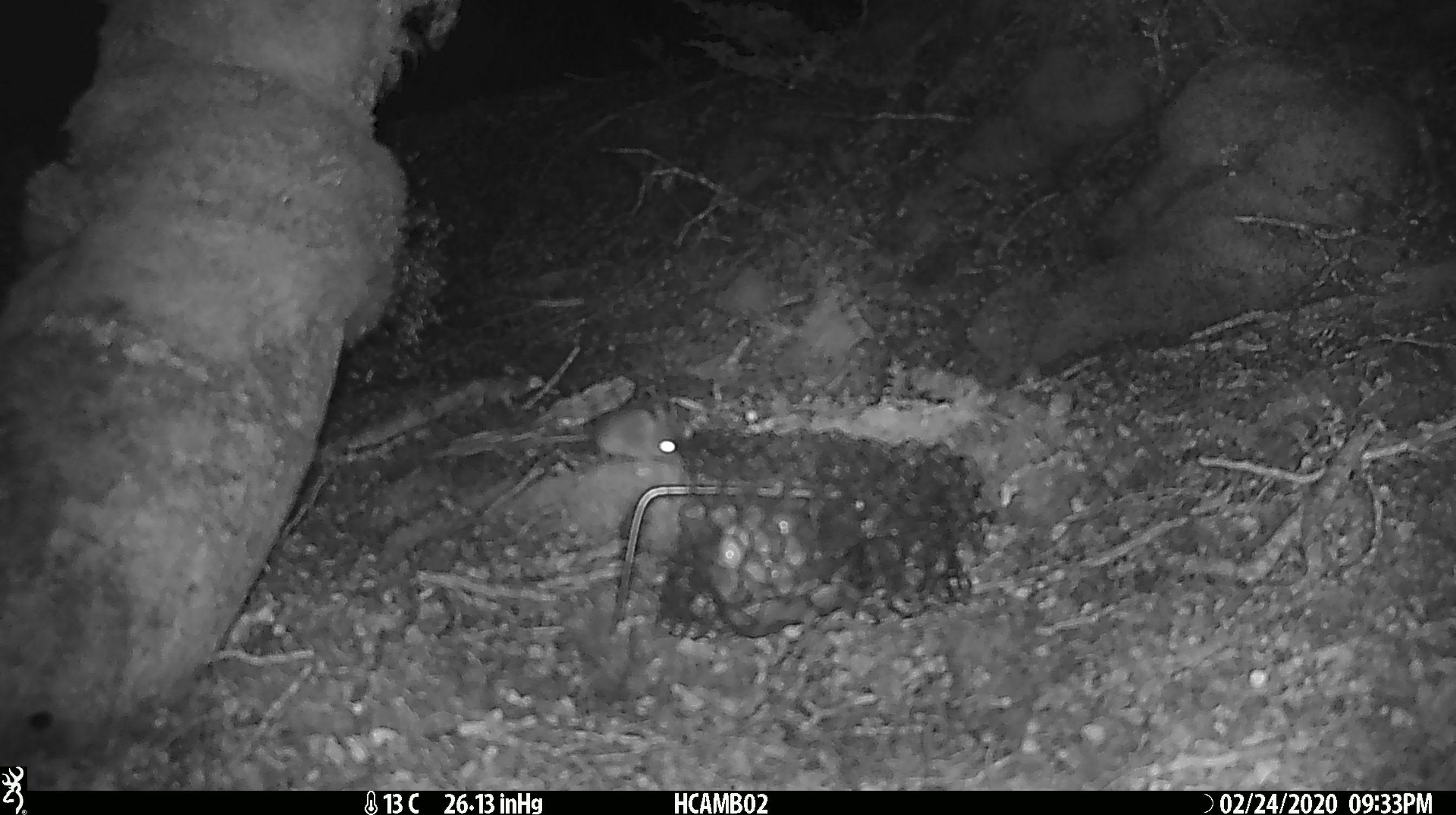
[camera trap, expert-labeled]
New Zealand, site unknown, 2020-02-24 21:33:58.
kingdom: Animalia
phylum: Chordata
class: Mammalia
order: Rodentia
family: Muridae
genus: Mus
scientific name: Mus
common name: mouse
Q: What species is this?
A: Mouse (Mus).